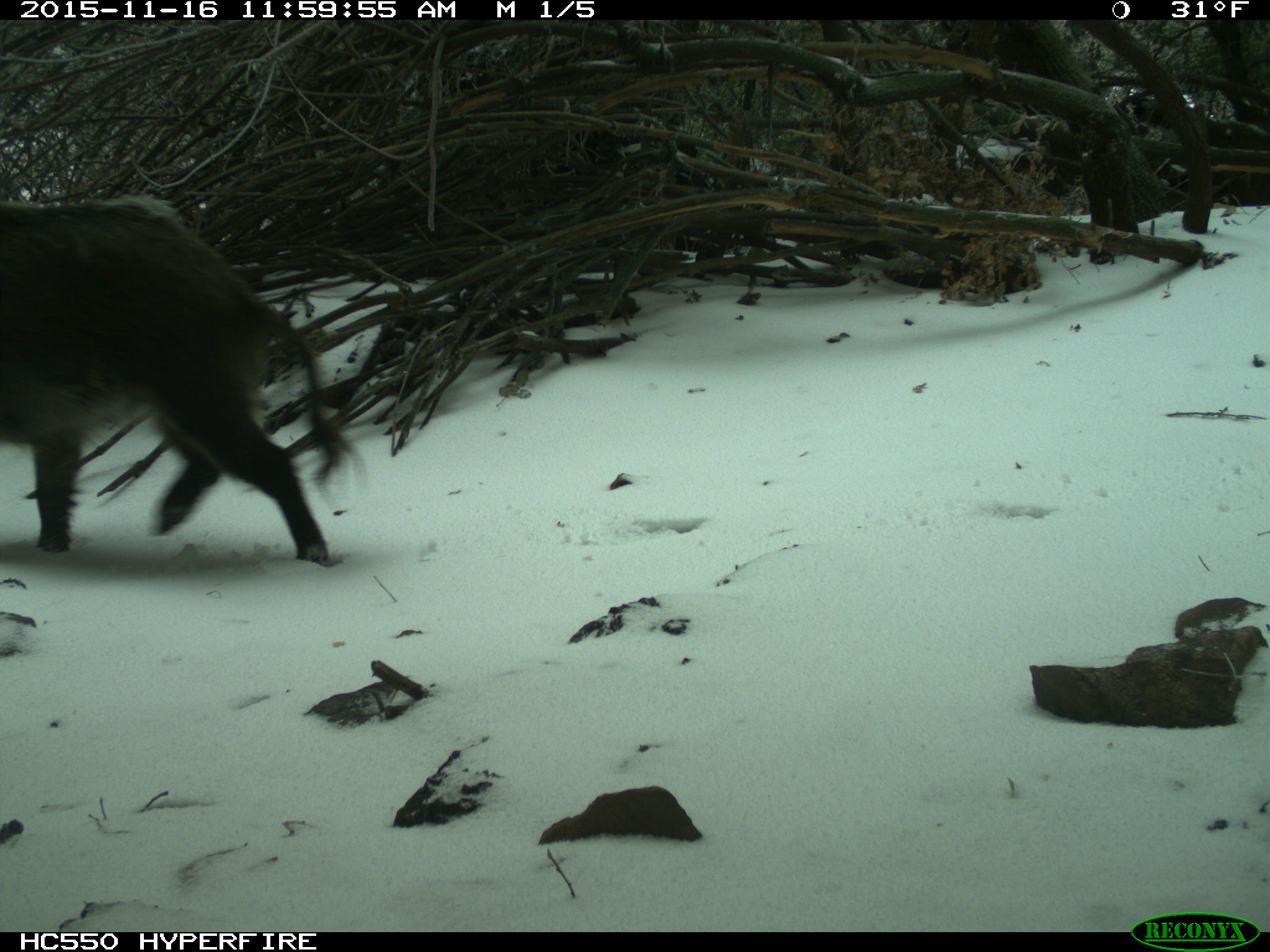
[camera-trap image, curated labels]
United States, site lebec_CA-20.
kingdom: Animalia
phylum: Chordata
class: Mammalia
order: Artiodactyla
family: Suidae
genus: Sus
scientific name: Sus scrofa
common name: wild boar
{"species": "Sus scrofa (wild boar)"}